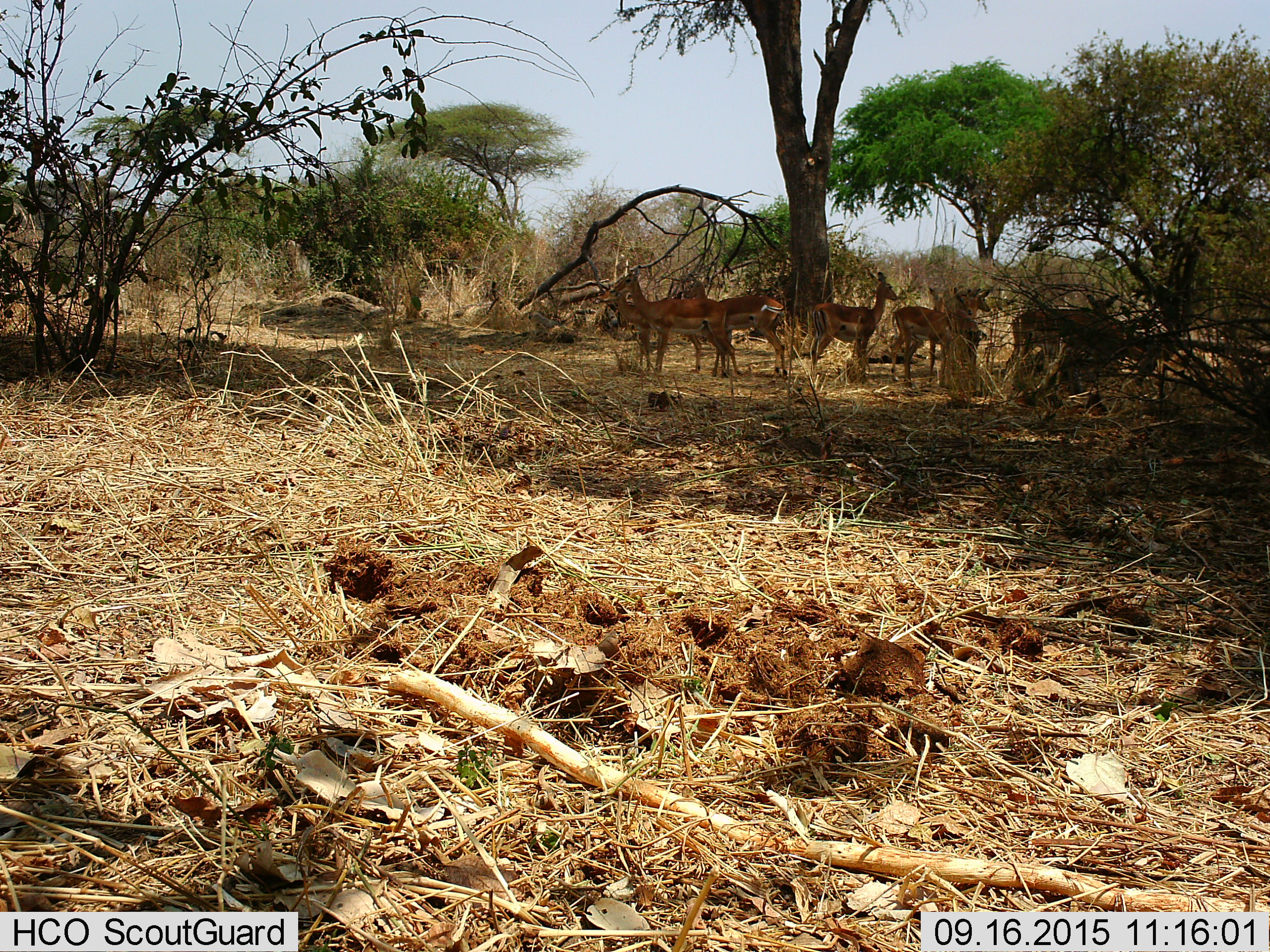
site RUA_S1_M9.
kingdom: Animalia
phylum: Chordata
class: Mammalia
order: Artiodactyla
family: Bovidae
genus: Aepyceros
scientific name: Aepyceros melampus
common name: impala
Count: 9.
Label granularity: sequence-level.